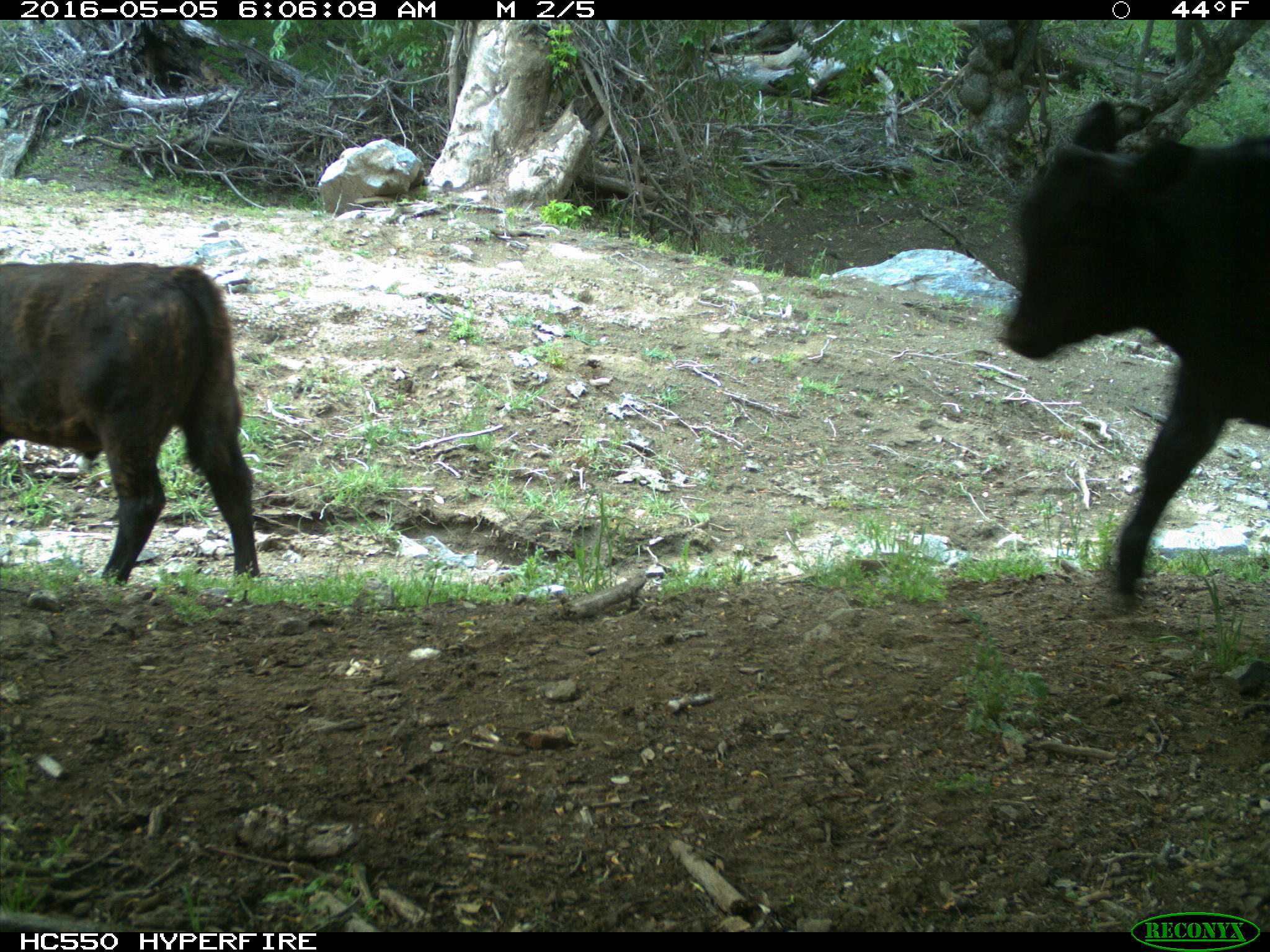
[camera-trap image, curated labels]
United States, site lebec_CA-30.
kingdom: Animalia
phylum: Chordata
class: Mammalia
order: Artiodactyla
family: Bovidae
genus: Bos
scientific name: Bos taurus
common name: domestic cow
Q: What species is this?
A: Bos taurus (domestic cow).